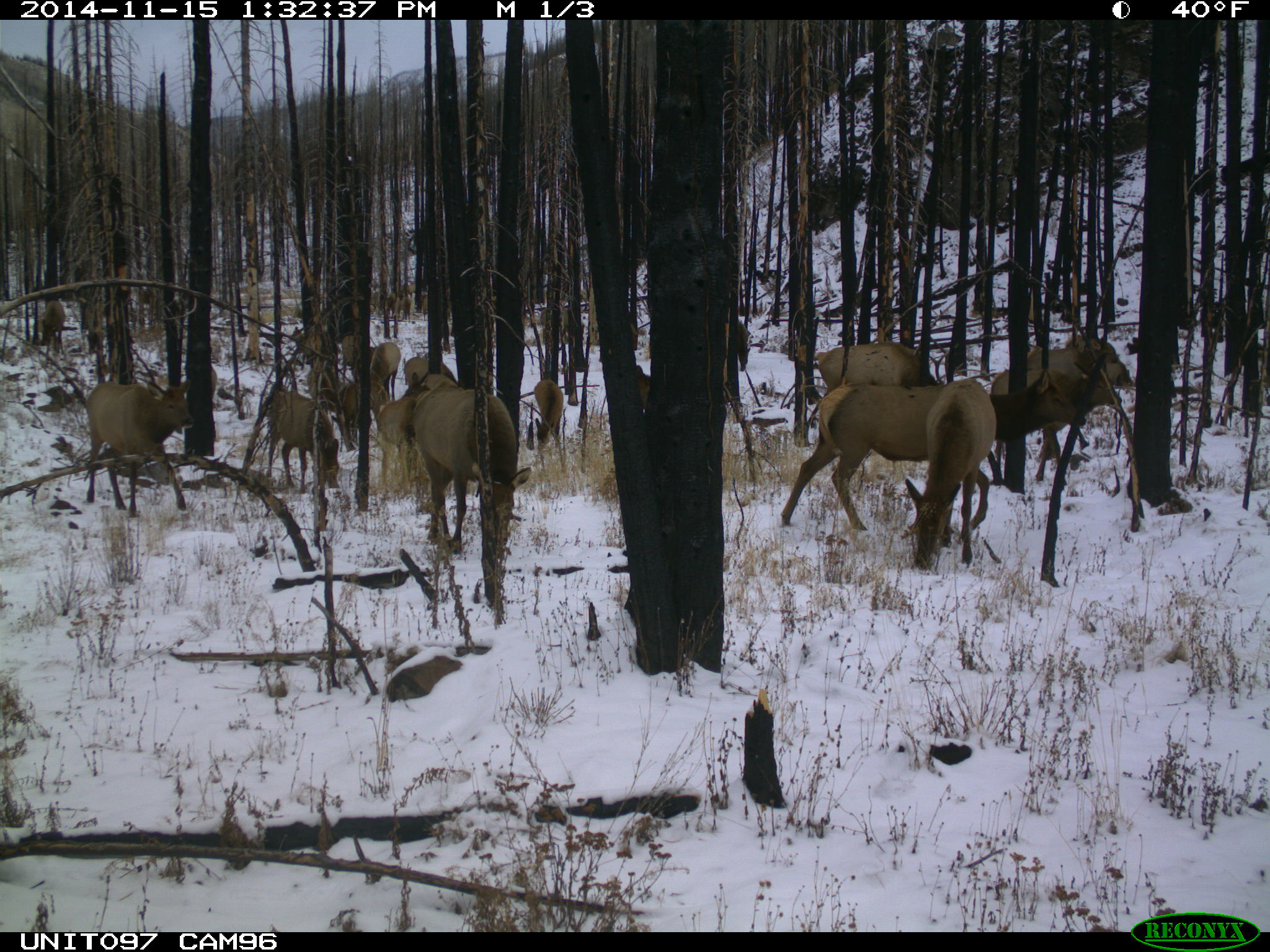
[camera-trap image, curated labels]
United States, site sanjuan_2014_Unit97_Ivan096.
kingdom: Animalia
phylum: Chordata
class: Mammalia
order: Artiodactyla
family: Cervidae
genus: Cervus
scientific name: Cervus elaphus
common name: red deer